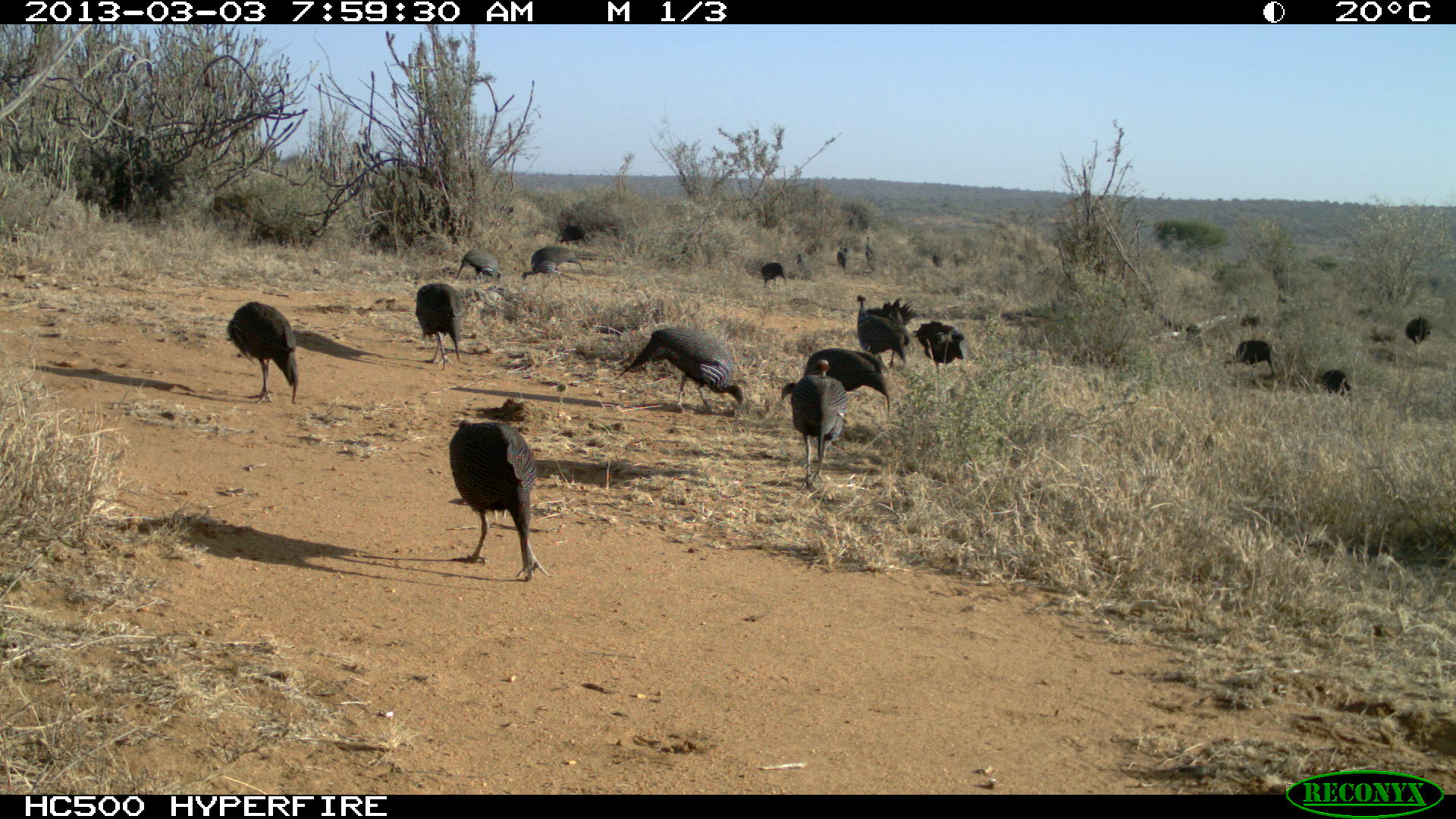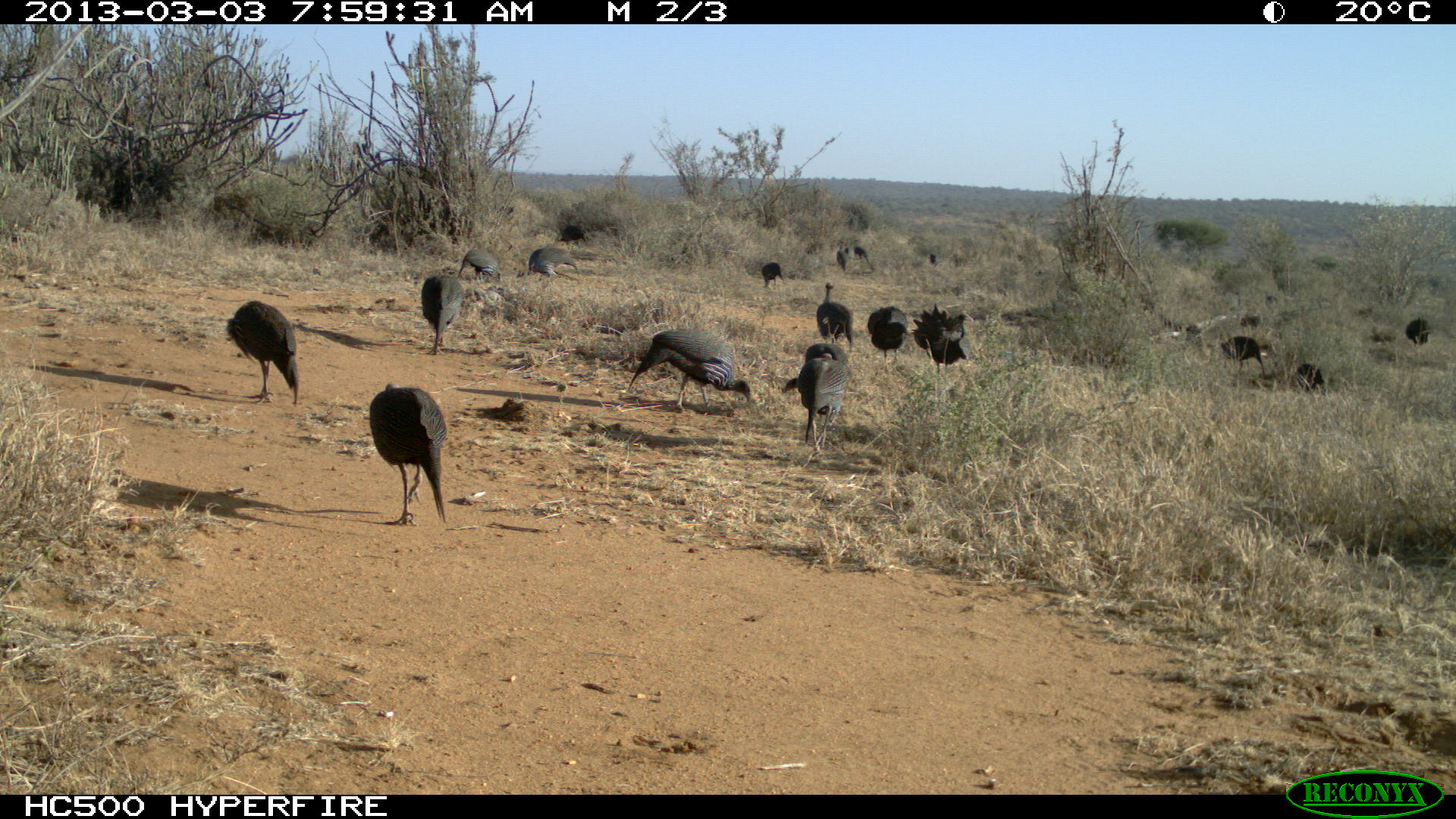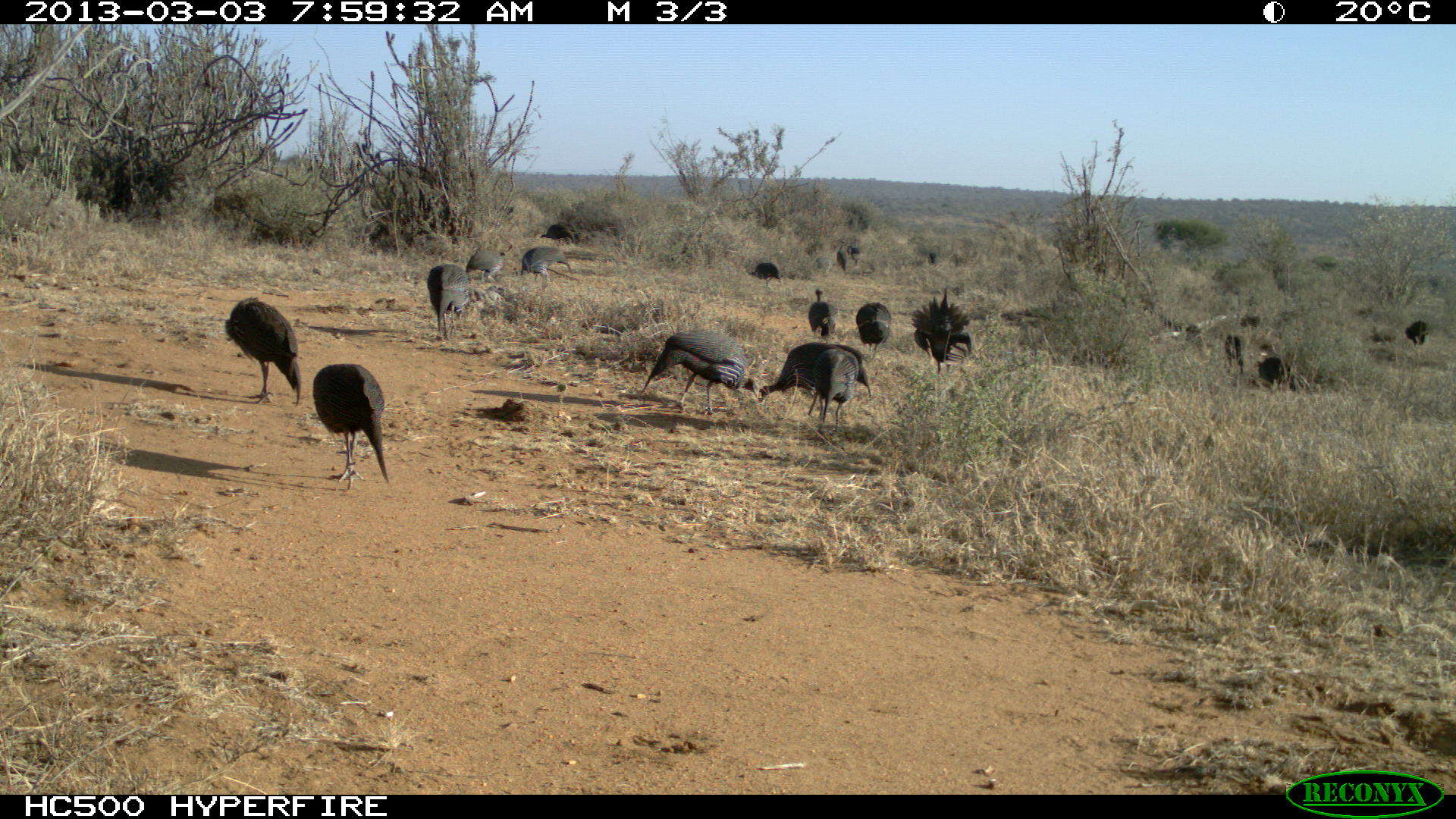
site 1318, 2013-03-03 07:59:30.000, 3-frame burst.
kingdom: Animalia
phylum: Chordata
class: Aves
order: Galliformes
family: Numididae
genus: Acryllium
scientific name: Acryllium vulturinum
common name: vulturine guineafowl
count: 18